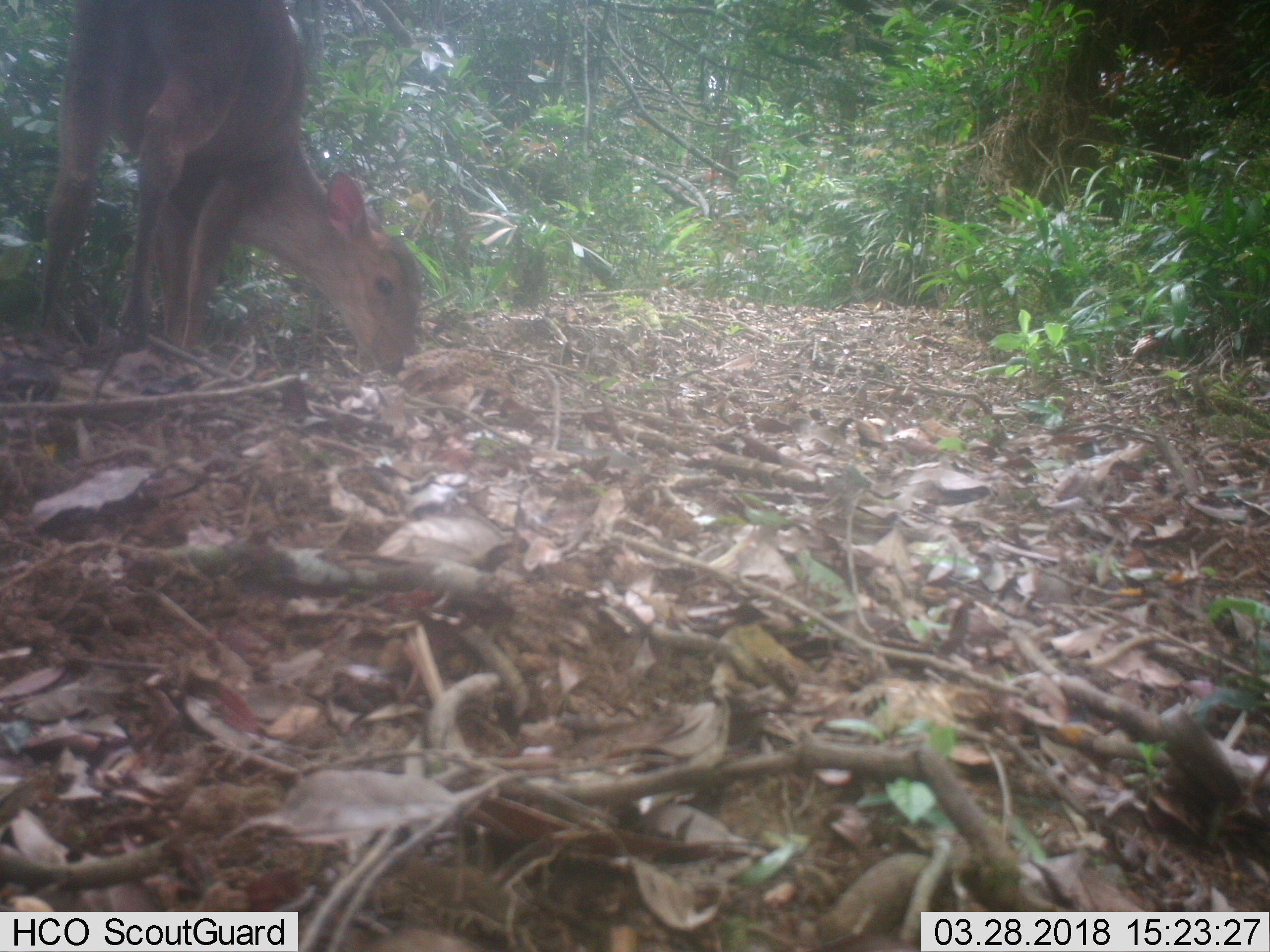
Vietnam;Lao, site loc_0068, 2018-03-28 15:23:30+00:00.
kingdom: Animalia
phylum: Chordata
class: Mammalia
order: Artiodactyla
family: Cervidae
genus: Muntiacus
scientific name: Muntiacus vuquangensis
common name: large-antlered muntjac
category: large antlered muntjac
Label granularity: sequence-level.